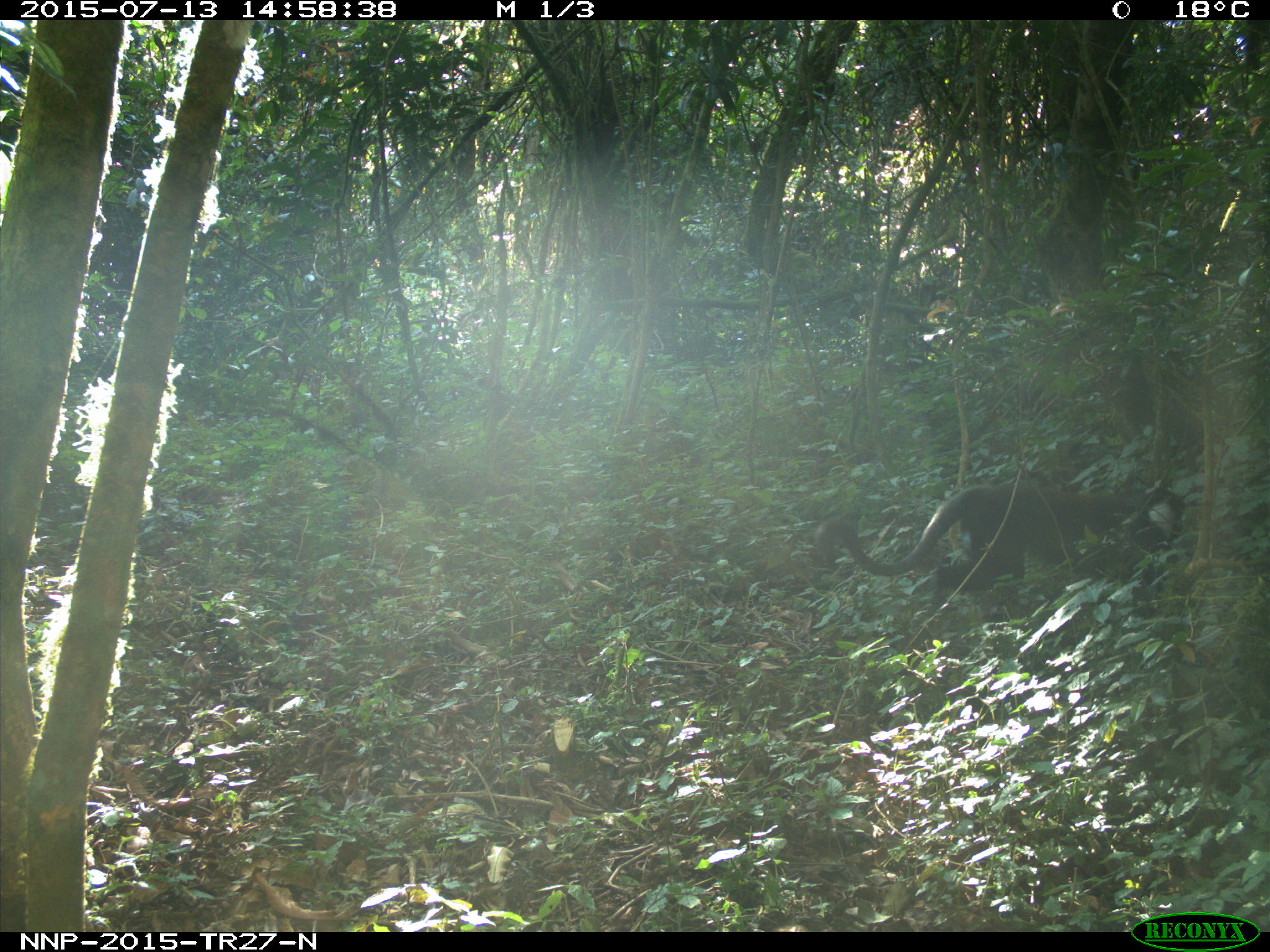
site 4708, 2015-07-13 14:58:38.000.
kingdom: Animalia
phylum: Chordata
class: Mammalia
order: Primates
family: Cercopithecidae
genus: Allochrocebus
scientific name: Allochrocebus lhoesti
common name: l'hoest's monkey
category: cercopithecus lhoesti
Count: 1.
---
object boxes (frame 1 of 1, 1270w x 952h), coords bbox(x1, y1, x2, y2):
cercopithecus lhoesti: bbox(812, 475, 1187, 610)